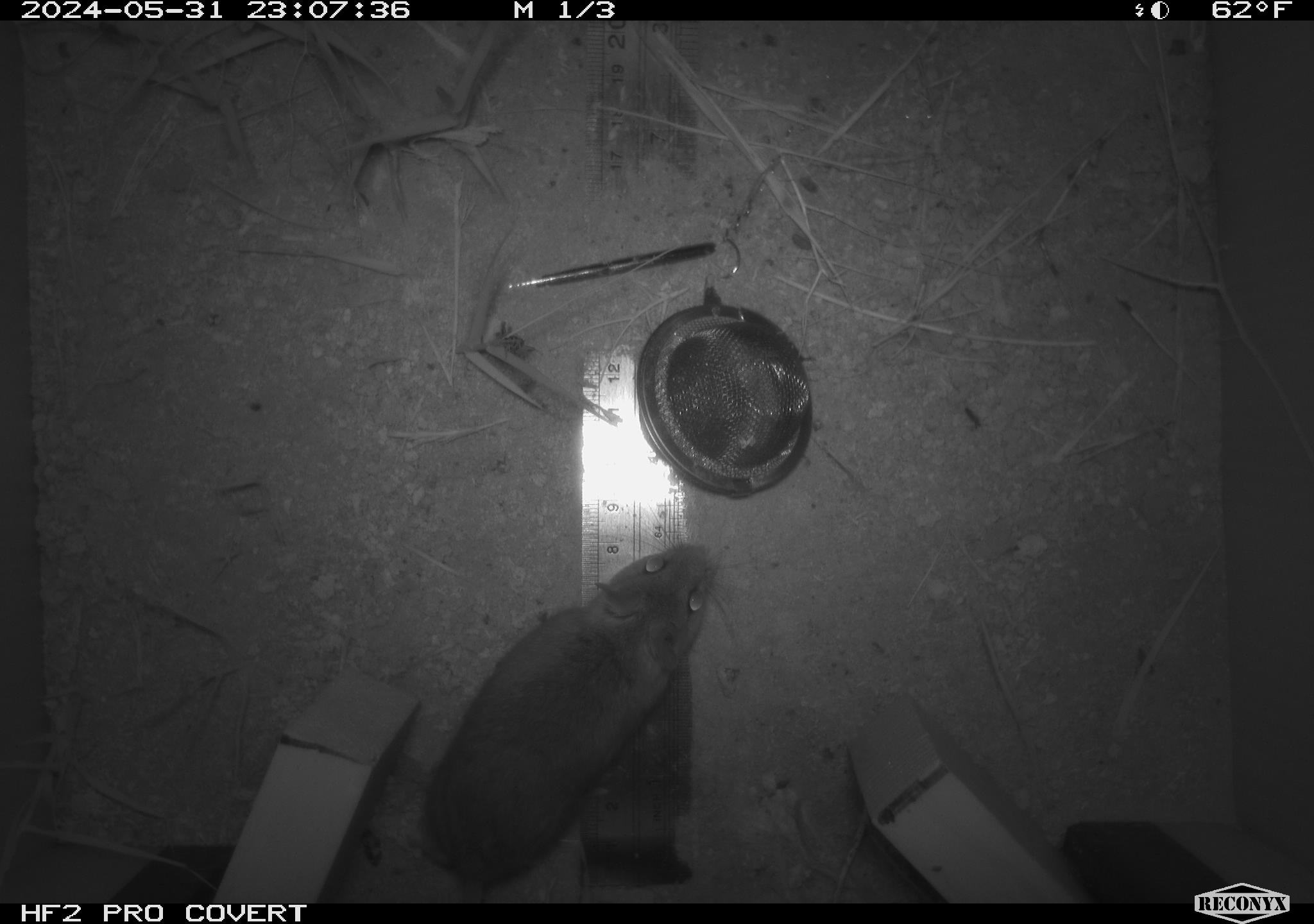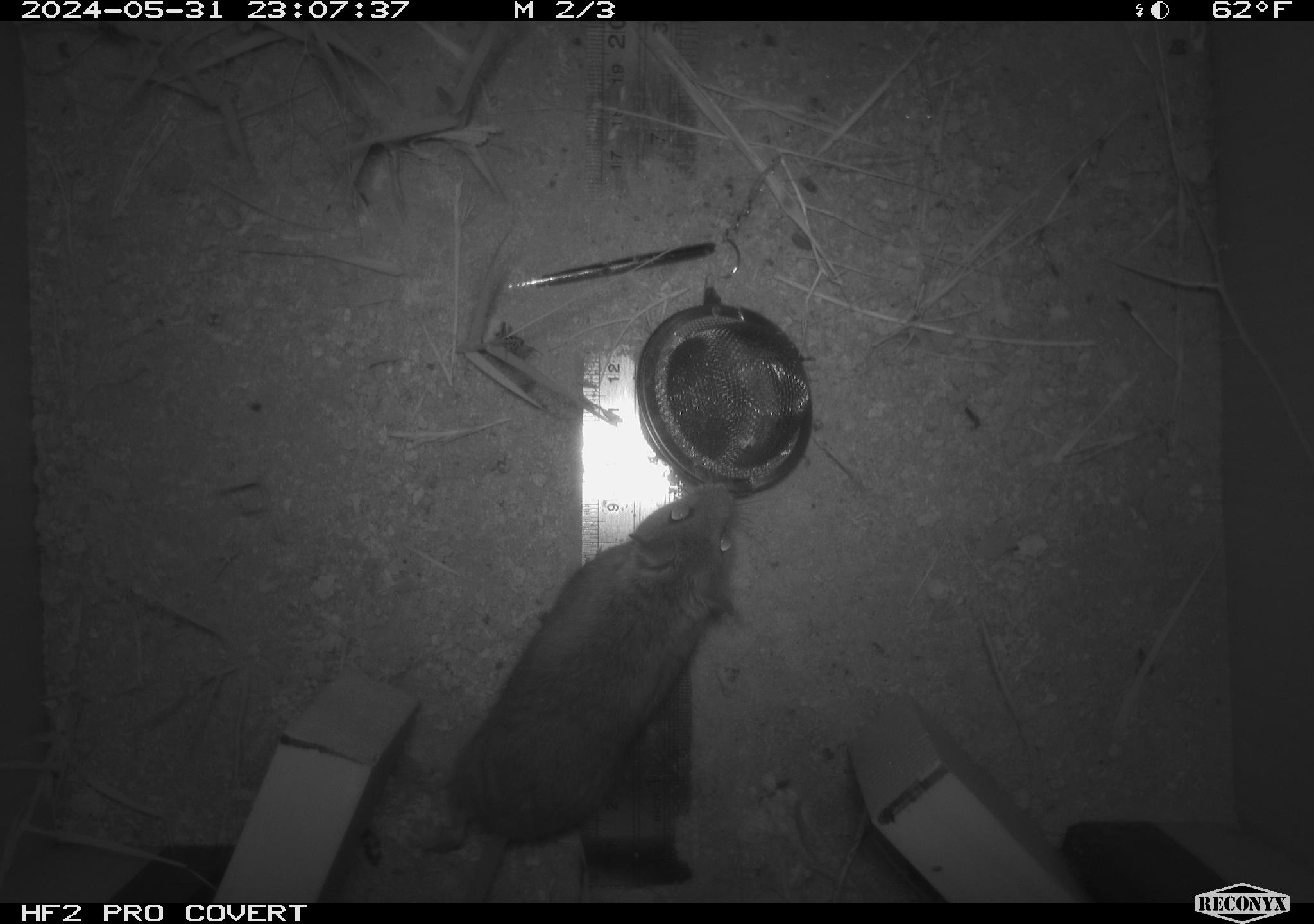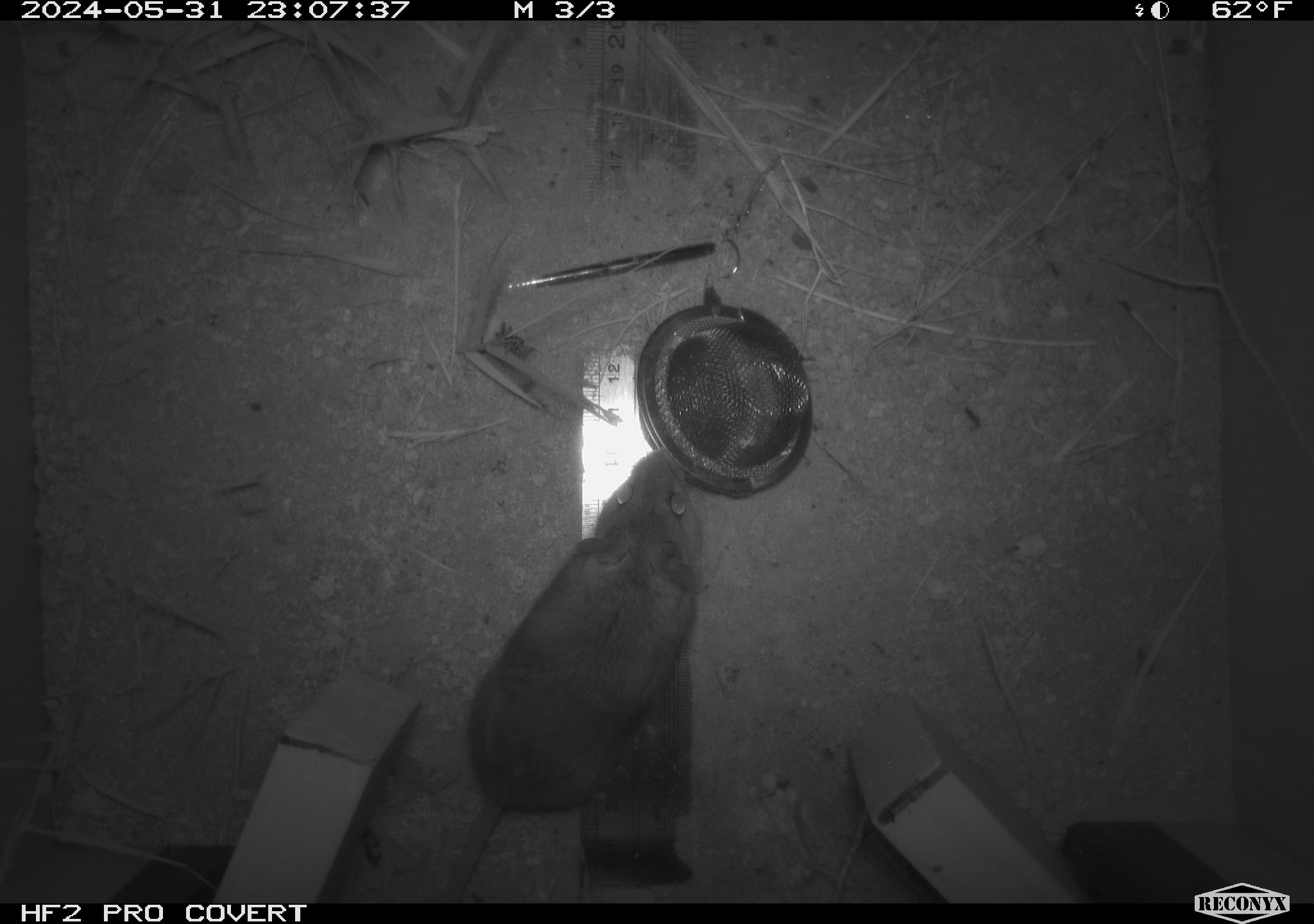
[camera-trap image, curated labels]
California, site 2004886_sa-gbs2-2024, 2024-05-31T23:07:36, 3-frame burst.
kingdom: Animalia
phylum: Chordata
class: Mammalia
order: Rodentia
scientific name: Rodentia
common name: mouse species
Mouse species (Rodentia).